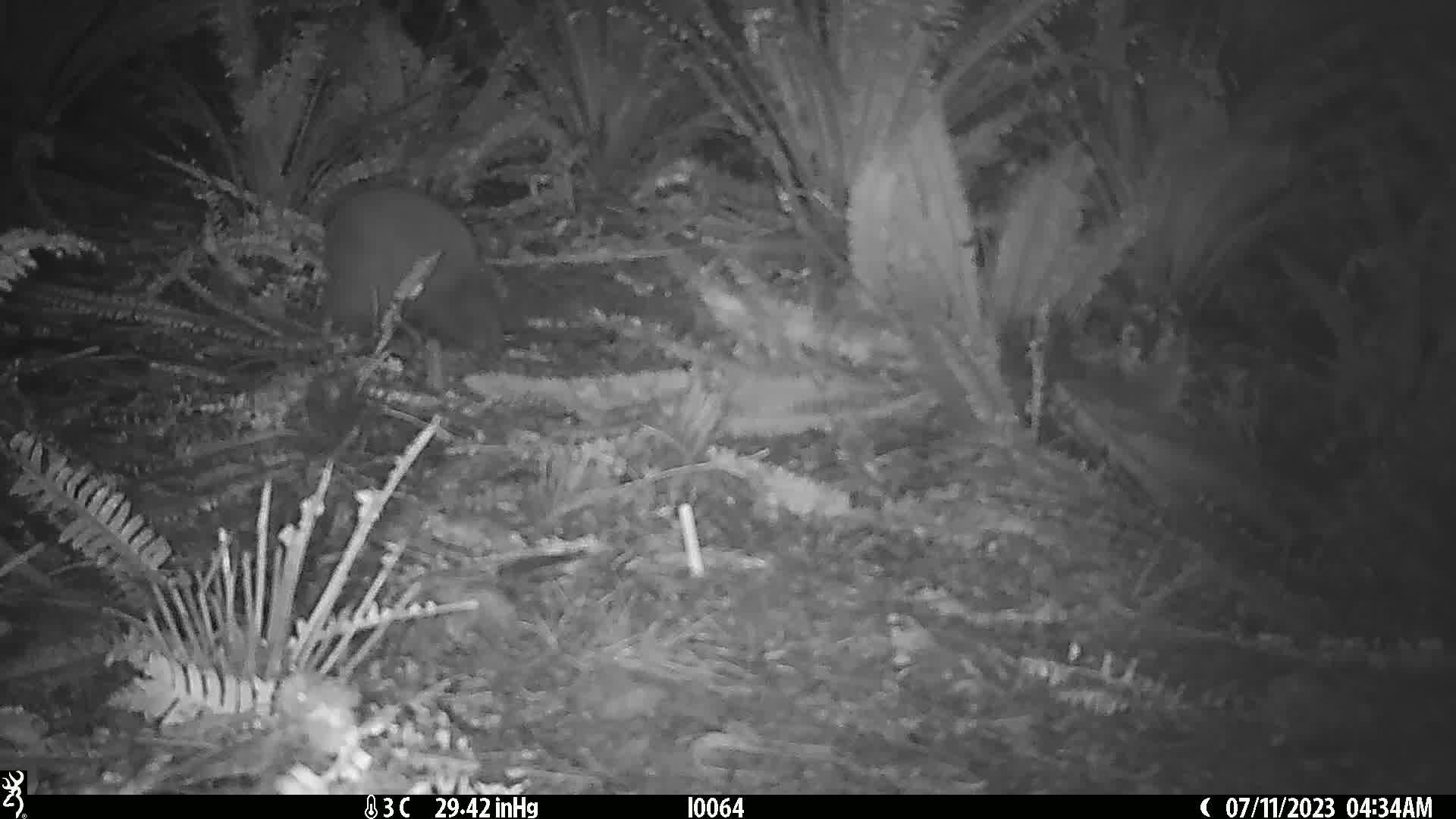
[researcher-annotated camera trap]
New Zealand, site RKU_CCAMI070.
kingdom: Animalia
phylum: Chordata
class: Aves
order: Apterygiformes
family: Apterygidae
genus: Apteryx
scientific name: Apteryx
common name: kiwi